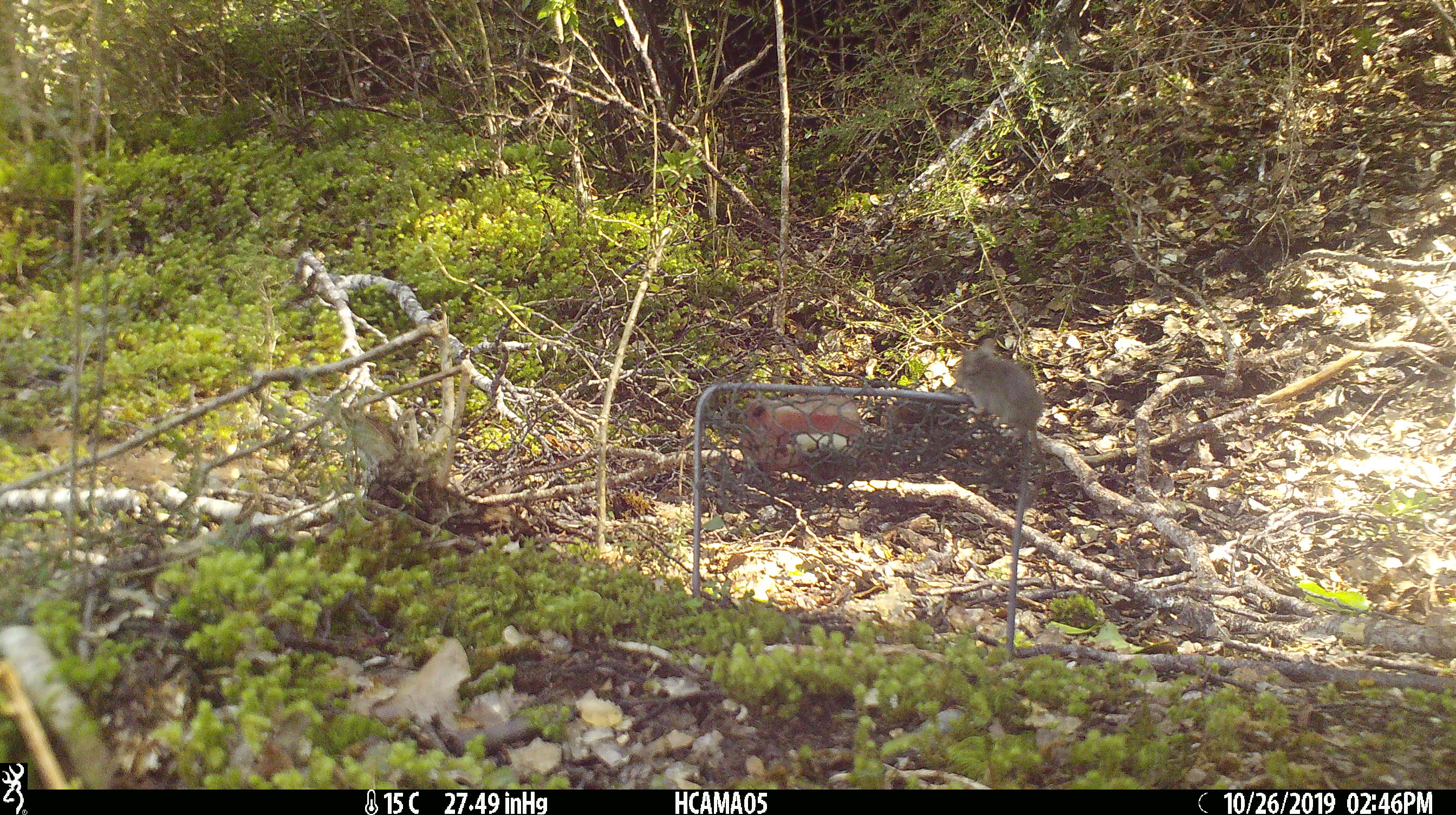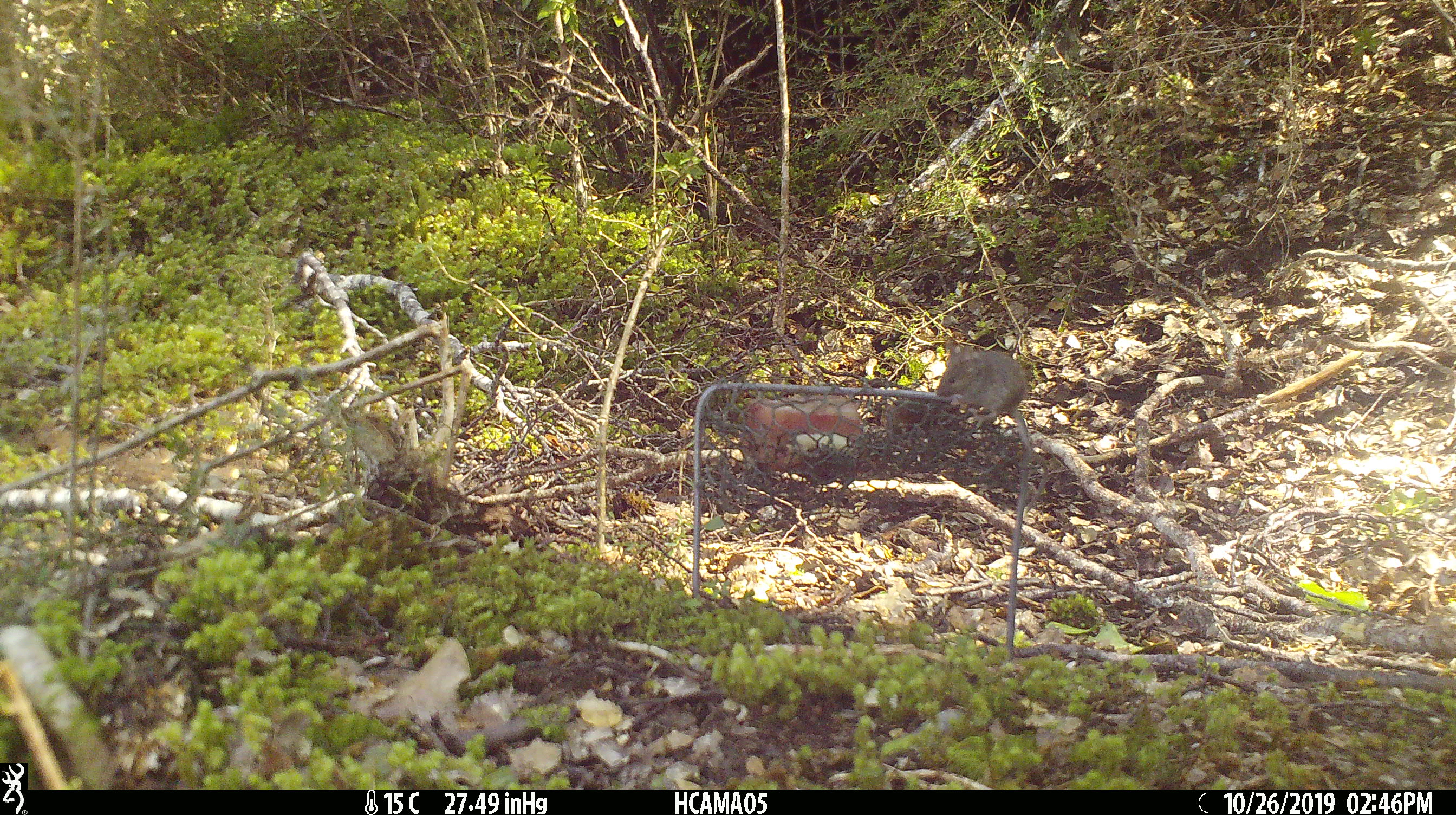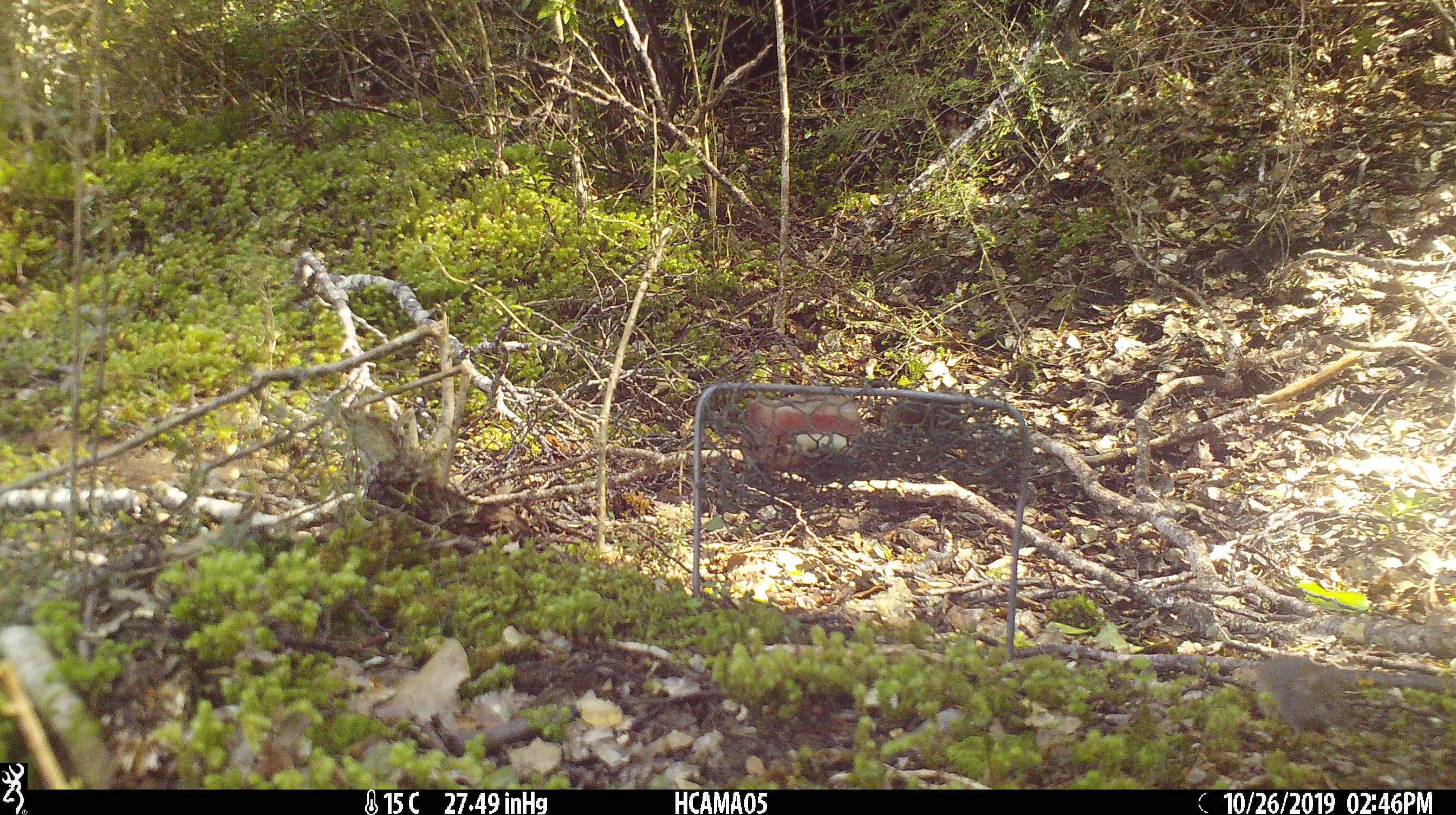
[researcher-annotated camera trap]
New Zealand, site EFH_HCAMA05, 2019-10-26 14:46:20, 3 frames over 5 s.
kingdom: Animalia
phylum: Chordata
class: Mammalia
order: Rodentia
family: Muridae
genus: Mus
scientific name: Mus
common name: mouse